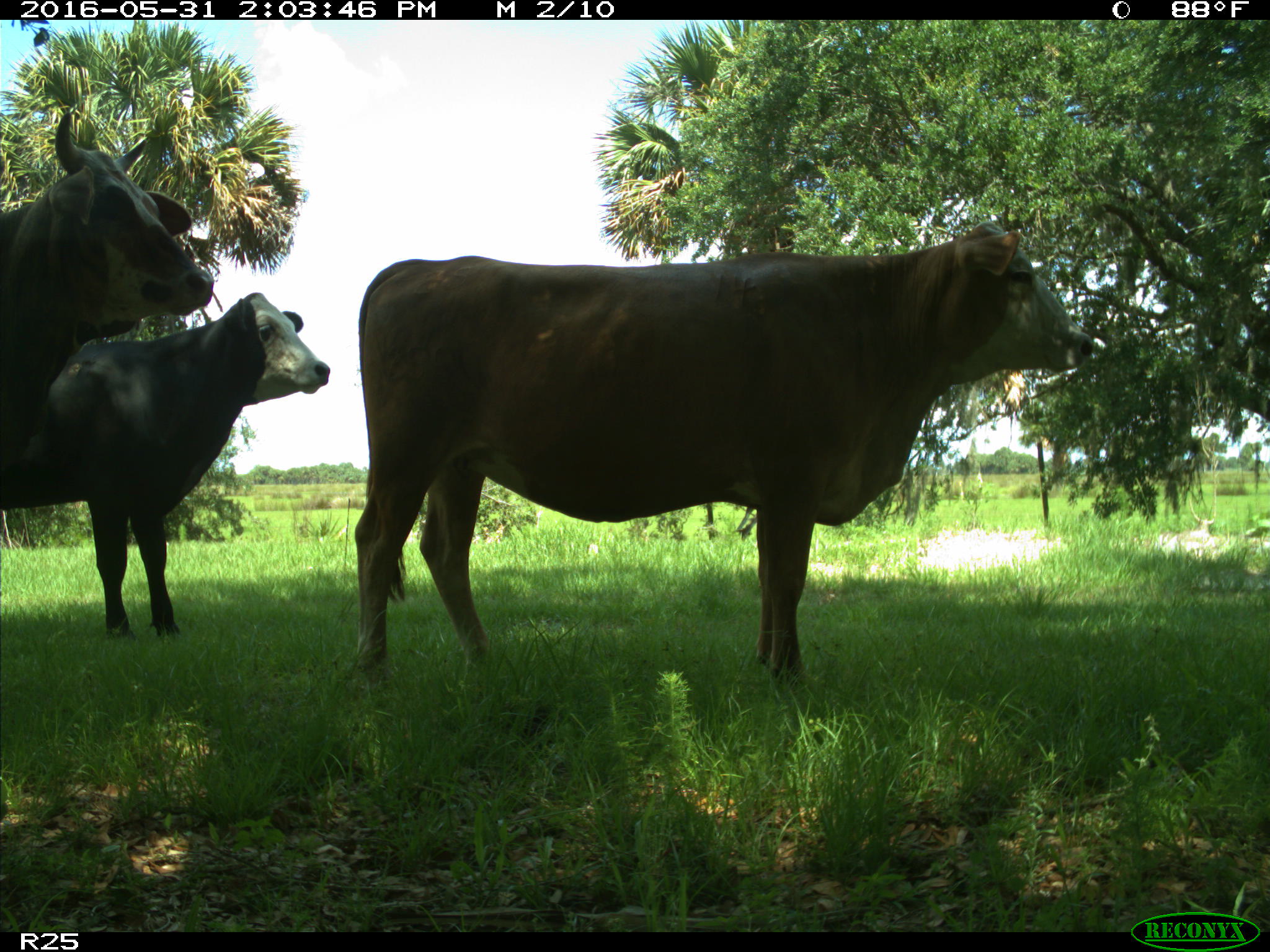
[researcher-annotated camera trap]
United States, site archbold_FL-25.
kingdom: Animalia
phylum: Chordata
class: Mammalia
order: Artiodactyla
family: Bovidae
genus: Bos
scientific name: Bos taurus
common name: domestic cow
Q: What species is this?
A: Bos taurus (domestic cow).